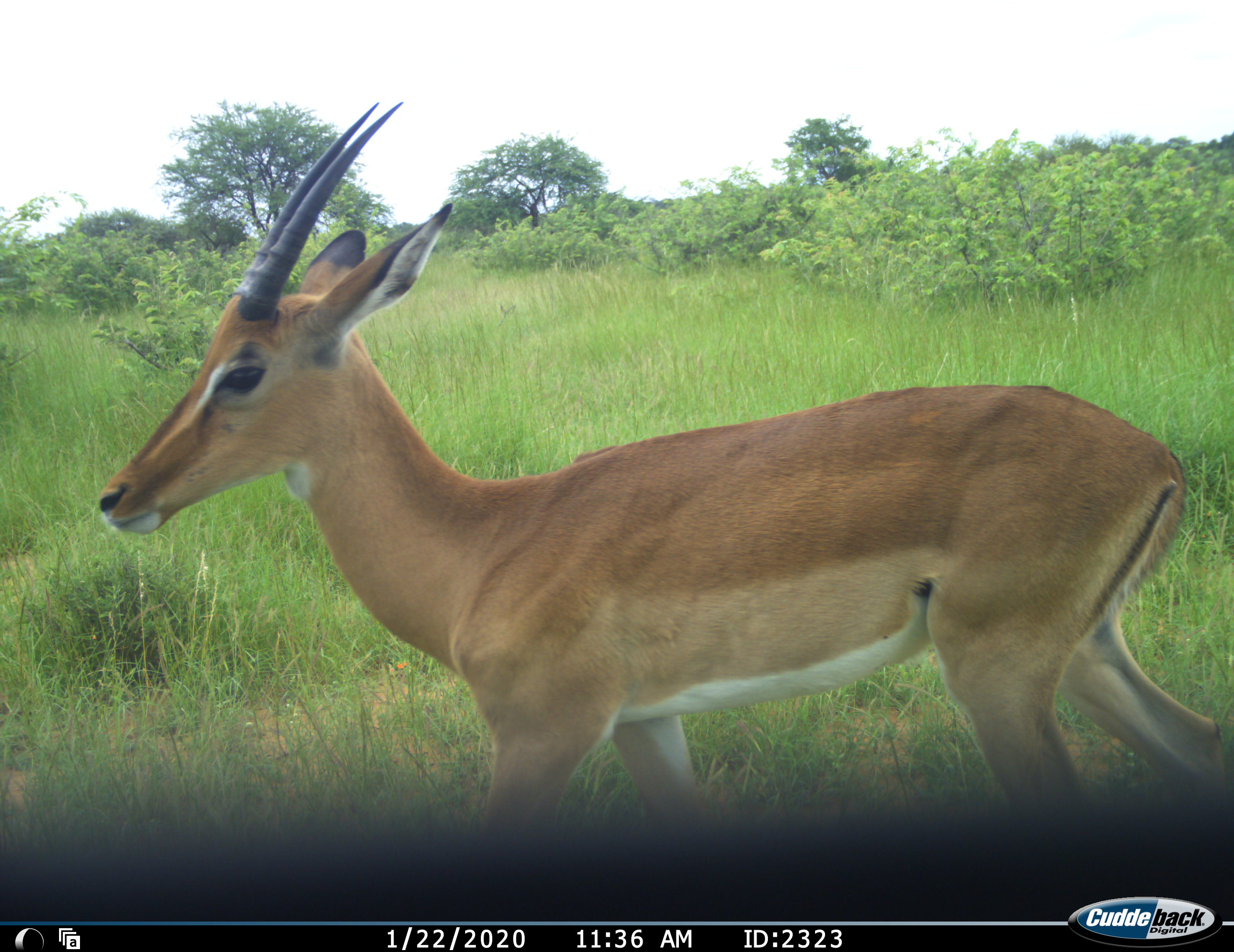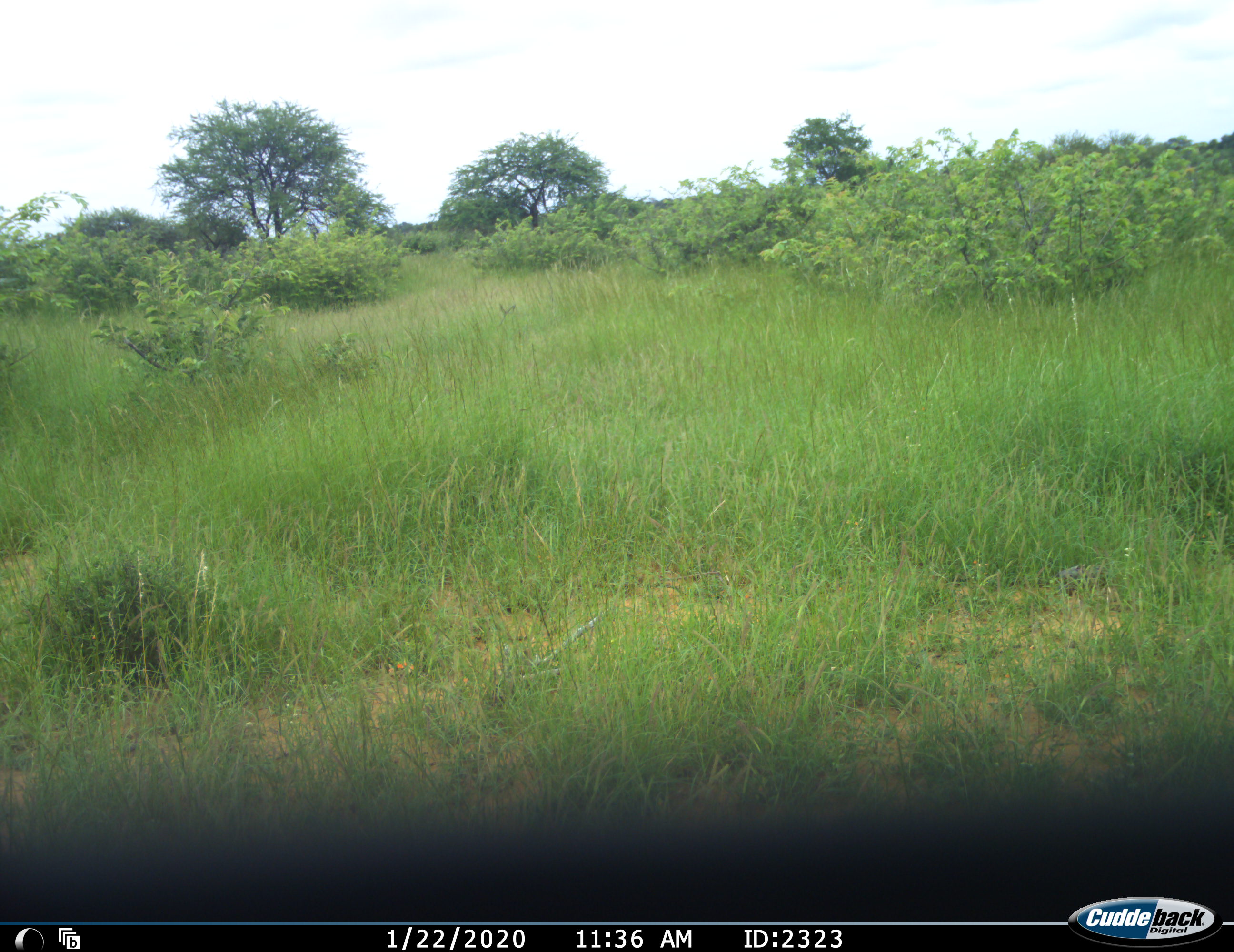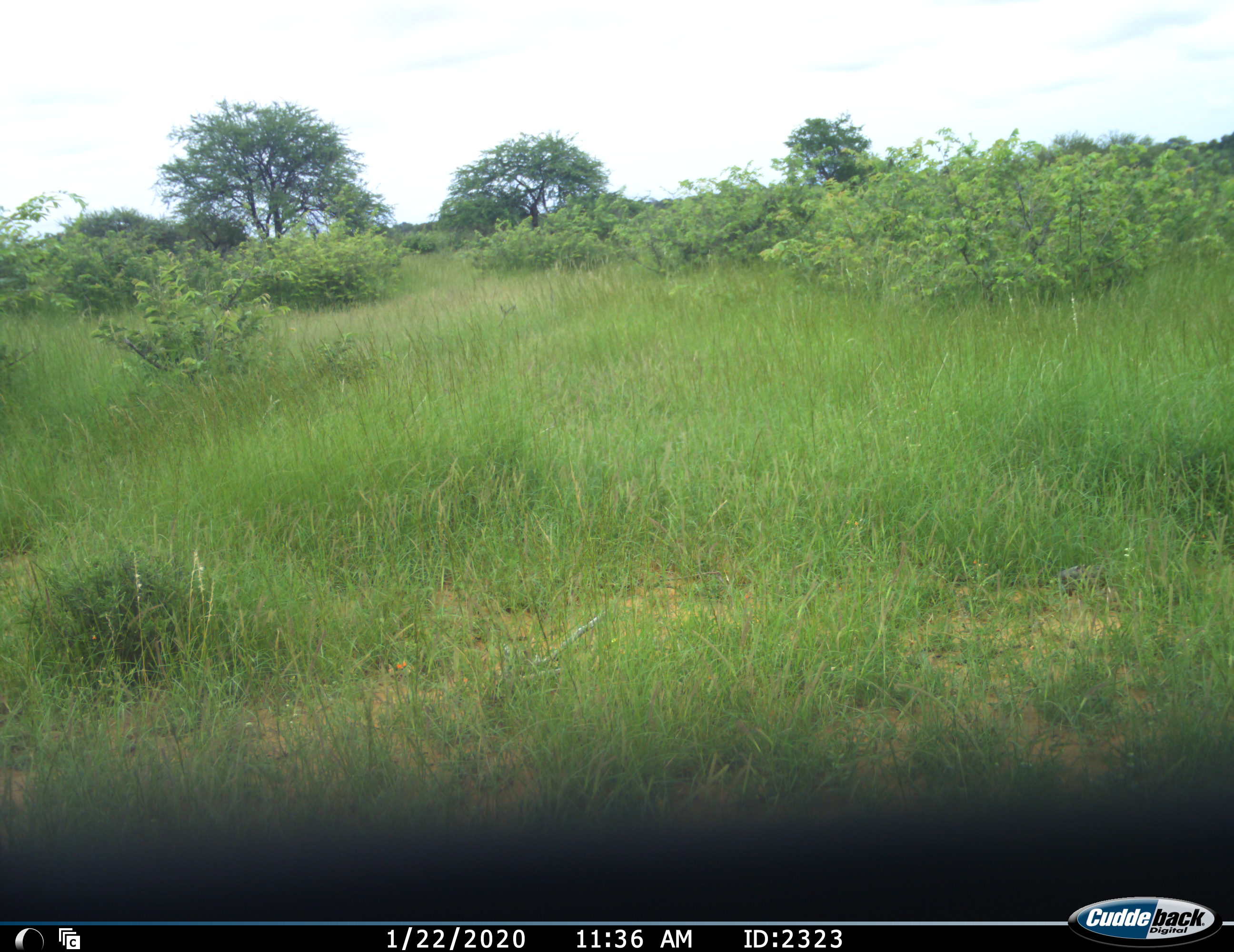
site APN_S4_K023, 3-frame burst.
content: unidentified animal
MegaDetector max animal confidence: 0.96